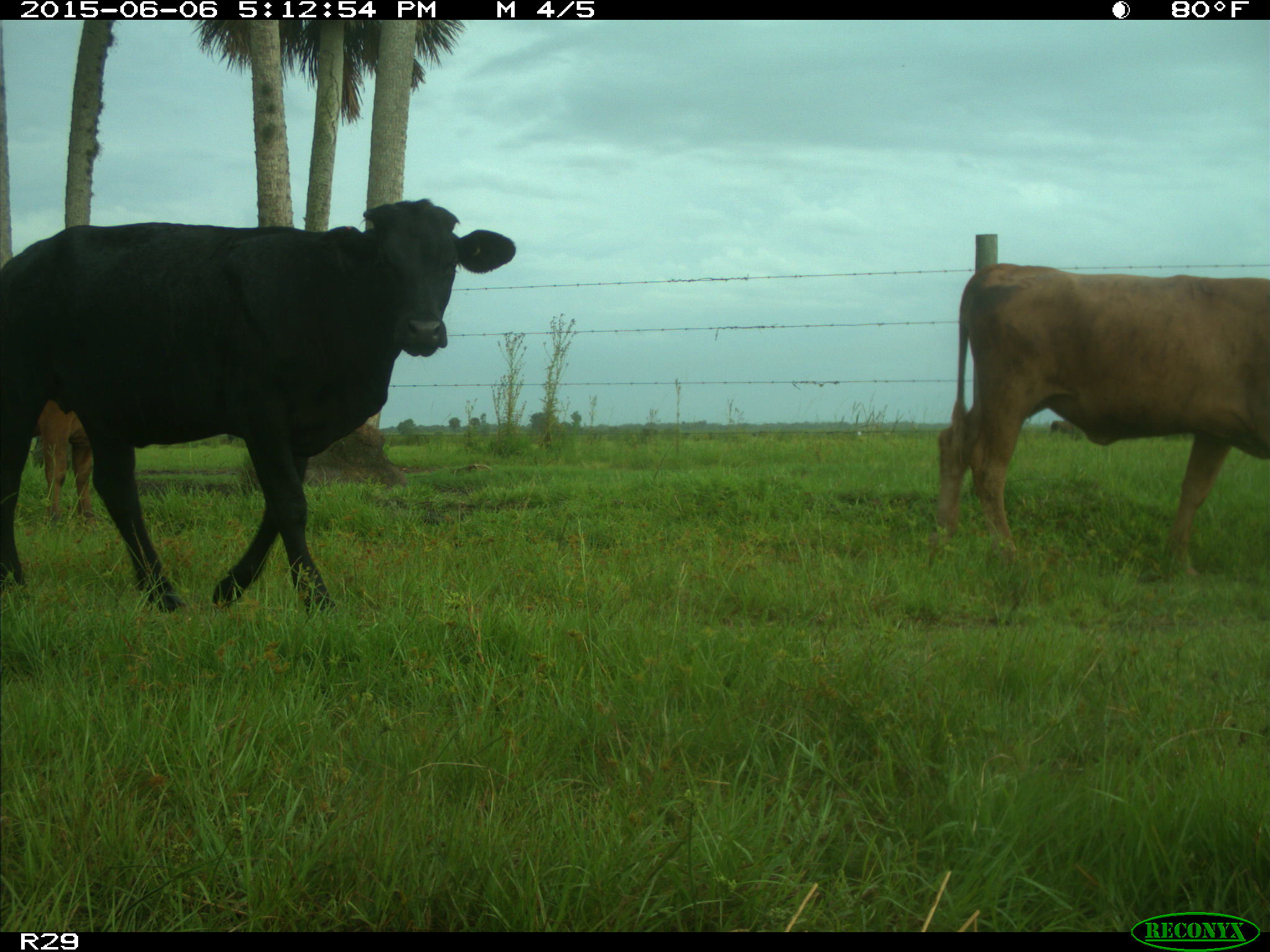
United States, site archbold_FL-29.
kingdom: Animalia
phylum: Chordata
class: Mammalia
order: Artiodactyla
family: Bovidae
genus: Bos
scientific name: Bos taurus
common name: domestic cow